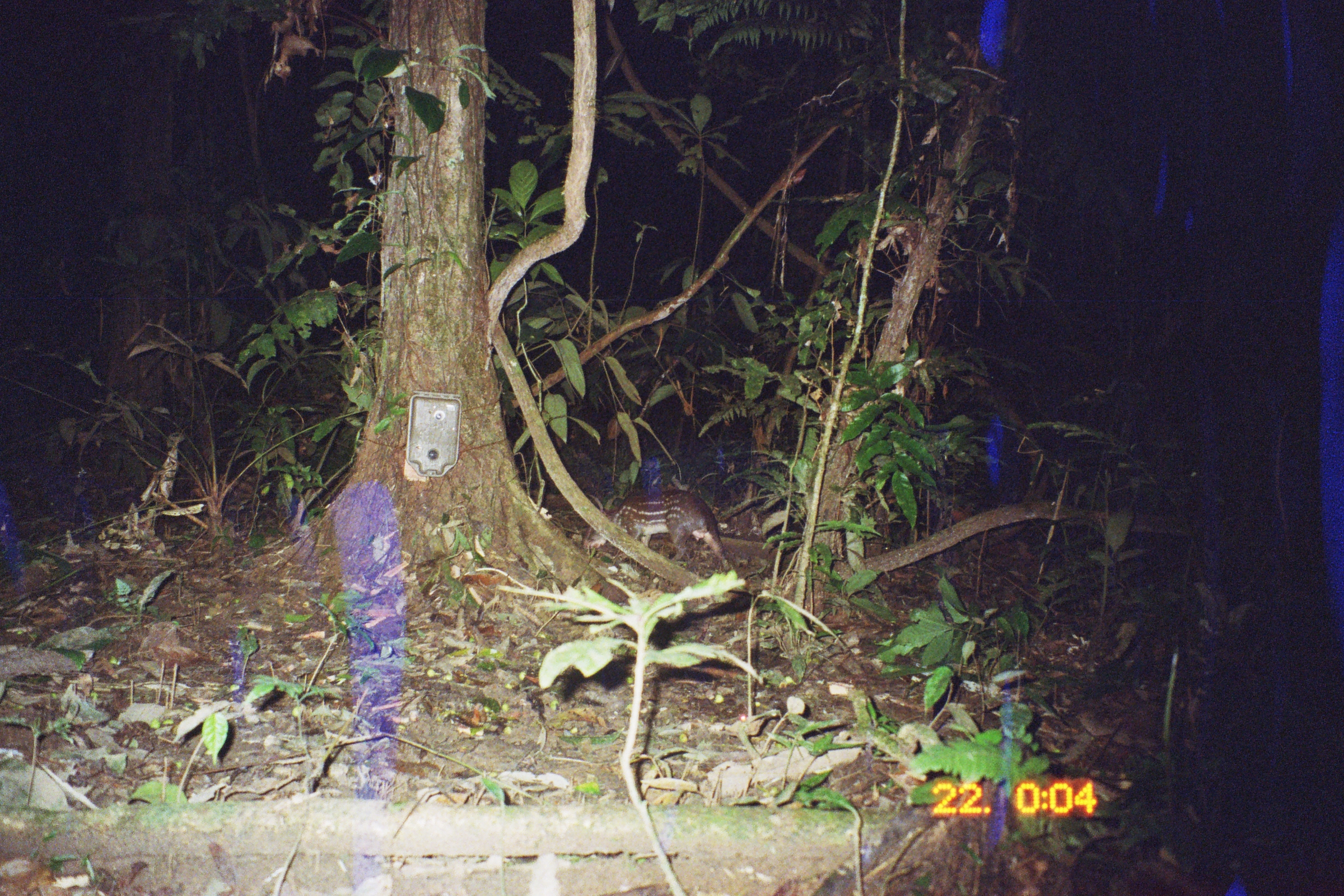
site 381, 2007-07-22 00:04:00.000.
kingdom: Animalia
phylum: Chordata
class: Mammalia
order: Rodentia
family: Cuniculidae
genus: Cuniculus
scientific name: Cuniculus paca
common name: spotted paca